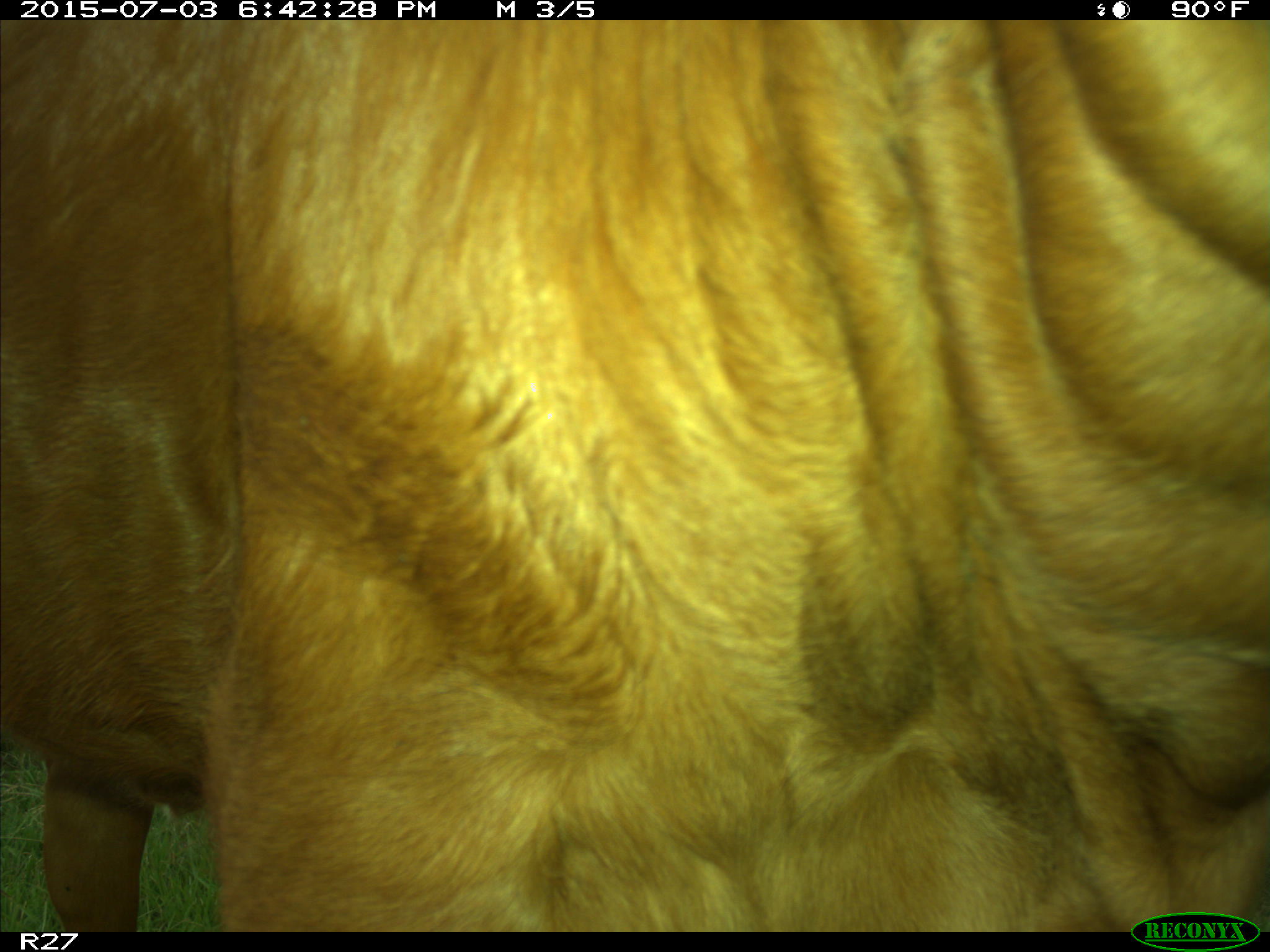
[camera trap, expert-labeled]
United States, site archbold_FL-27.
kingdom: Animalia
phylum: Chordata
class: Mammalia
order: Artiodactyla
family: Bovidae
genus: Bos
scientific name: Bos taurus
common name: domestic cow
Bos taurus (domestic cow).